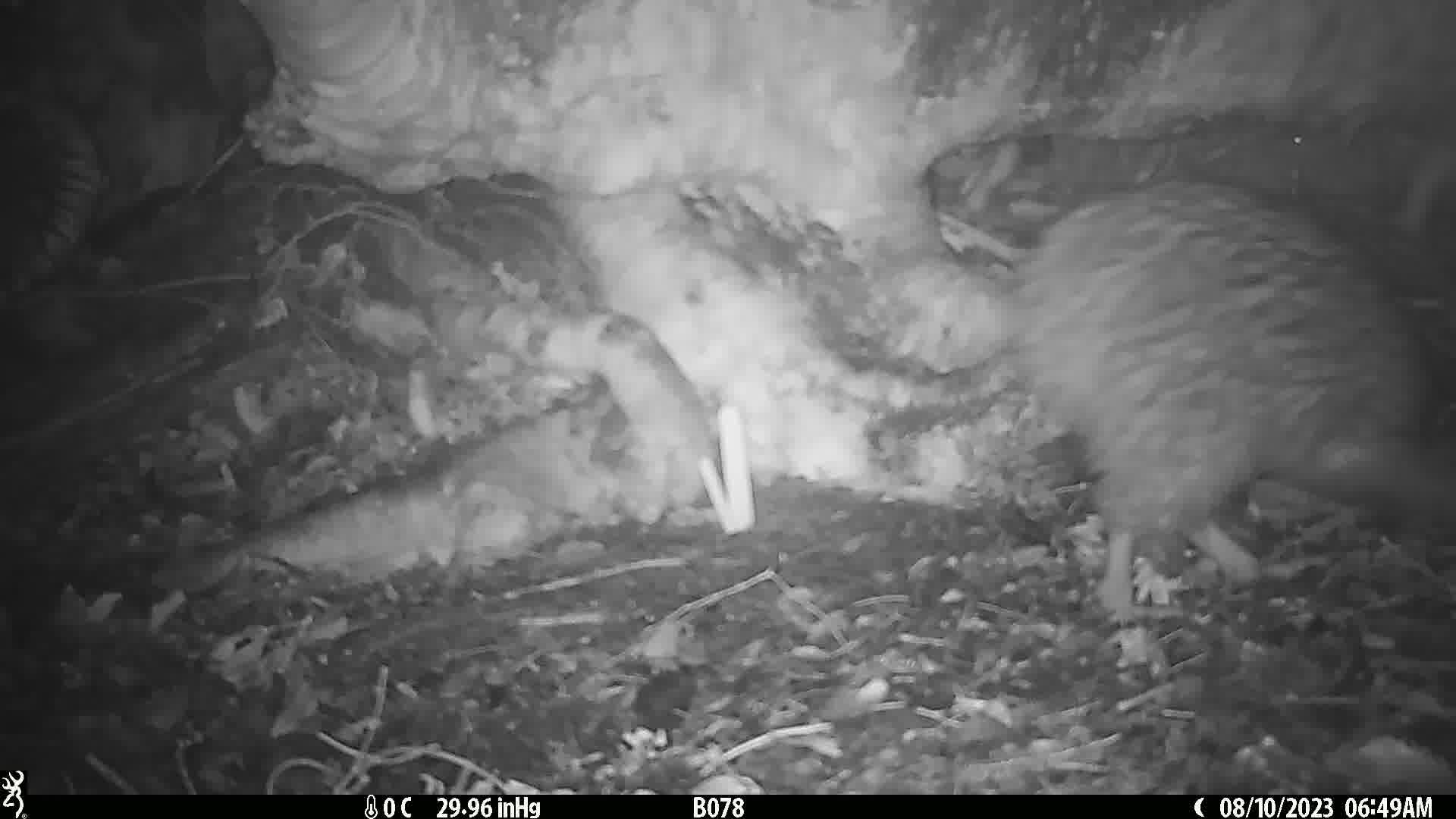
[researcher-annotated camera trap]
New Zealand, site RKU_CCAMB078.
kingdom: Animalia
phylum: Chordata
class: Aves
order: Apterygiformes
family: Apterygidae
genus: Apteryx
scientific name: Apteryx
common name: kiwi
Kiwi (Apteryx).